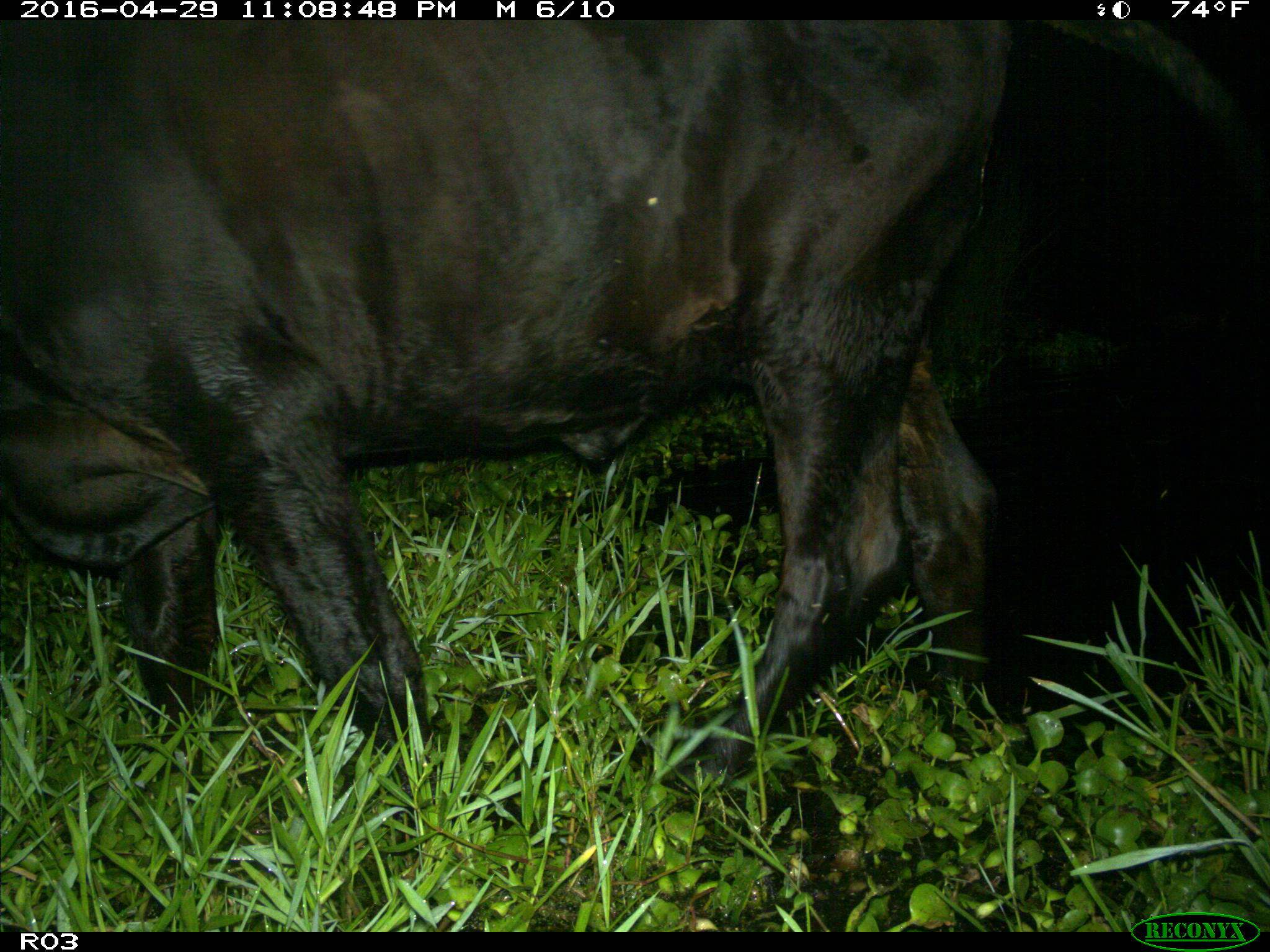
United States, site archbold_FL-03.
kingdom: Animalia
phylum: Chordata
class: Mammalia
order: Artiodactyla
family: Bovidae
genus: Bos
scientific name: Bos taurus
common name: domestic cow